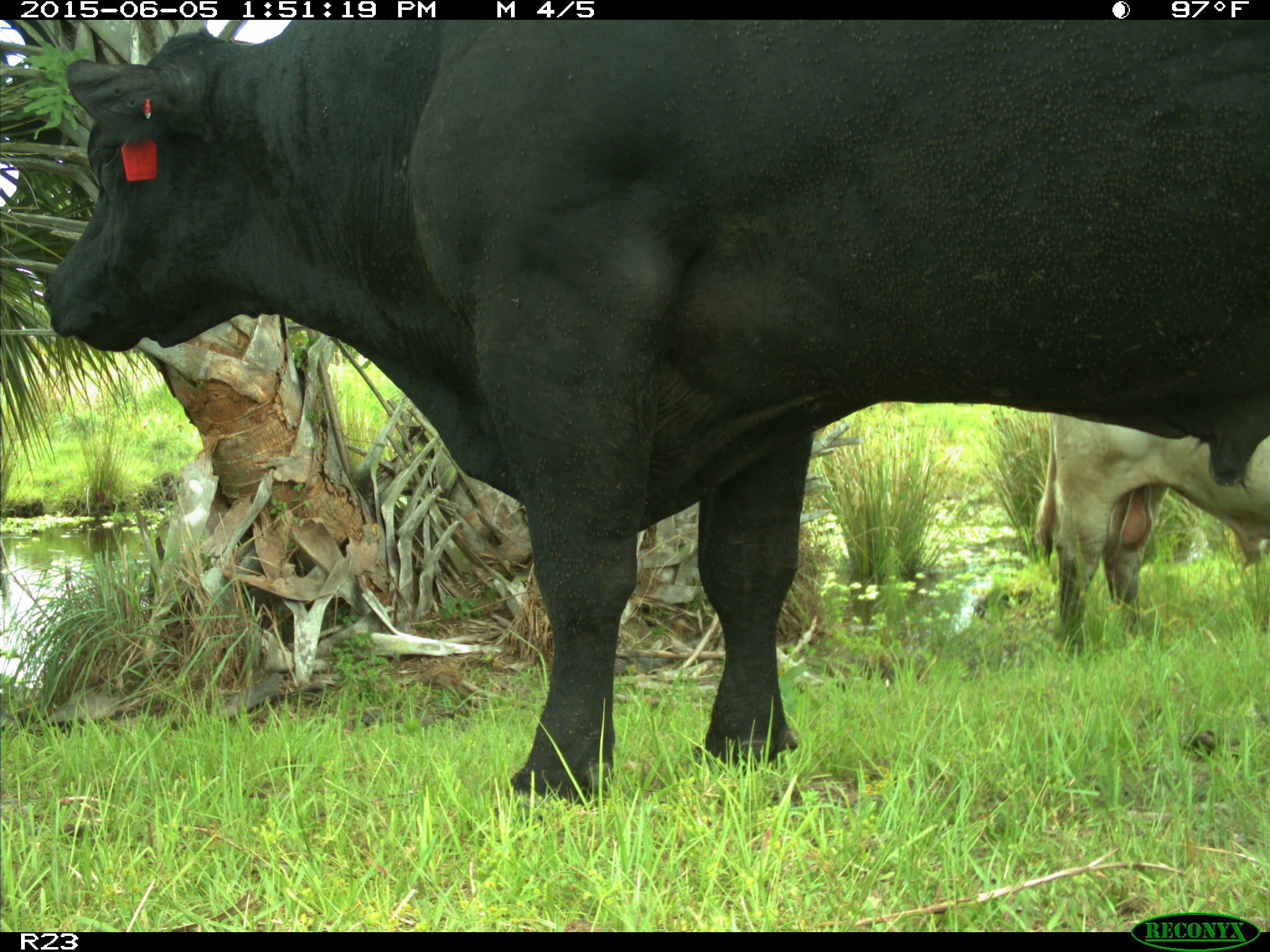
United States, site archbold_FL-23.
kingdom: Animalia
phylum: Chordata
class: Mammalia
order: Artiodactyla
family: Bovidae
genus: Bos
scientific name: Bos taurus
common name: domestic cow